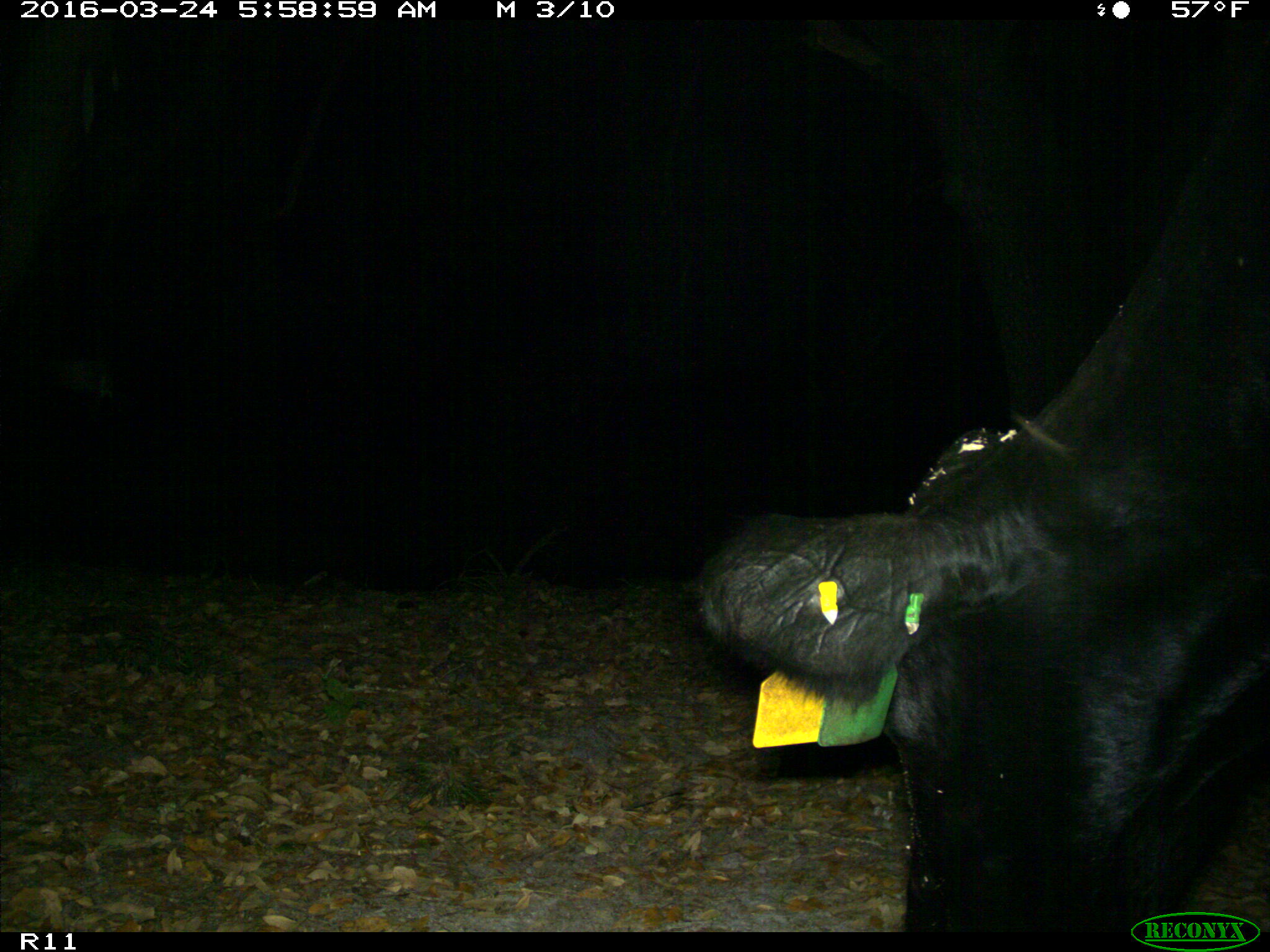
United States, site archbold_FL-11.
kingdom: Animalia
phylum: Chordata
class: Mammalia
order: Artiodactyla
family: Bovidae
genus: Bos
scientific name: Bos taurus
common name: domestic cow